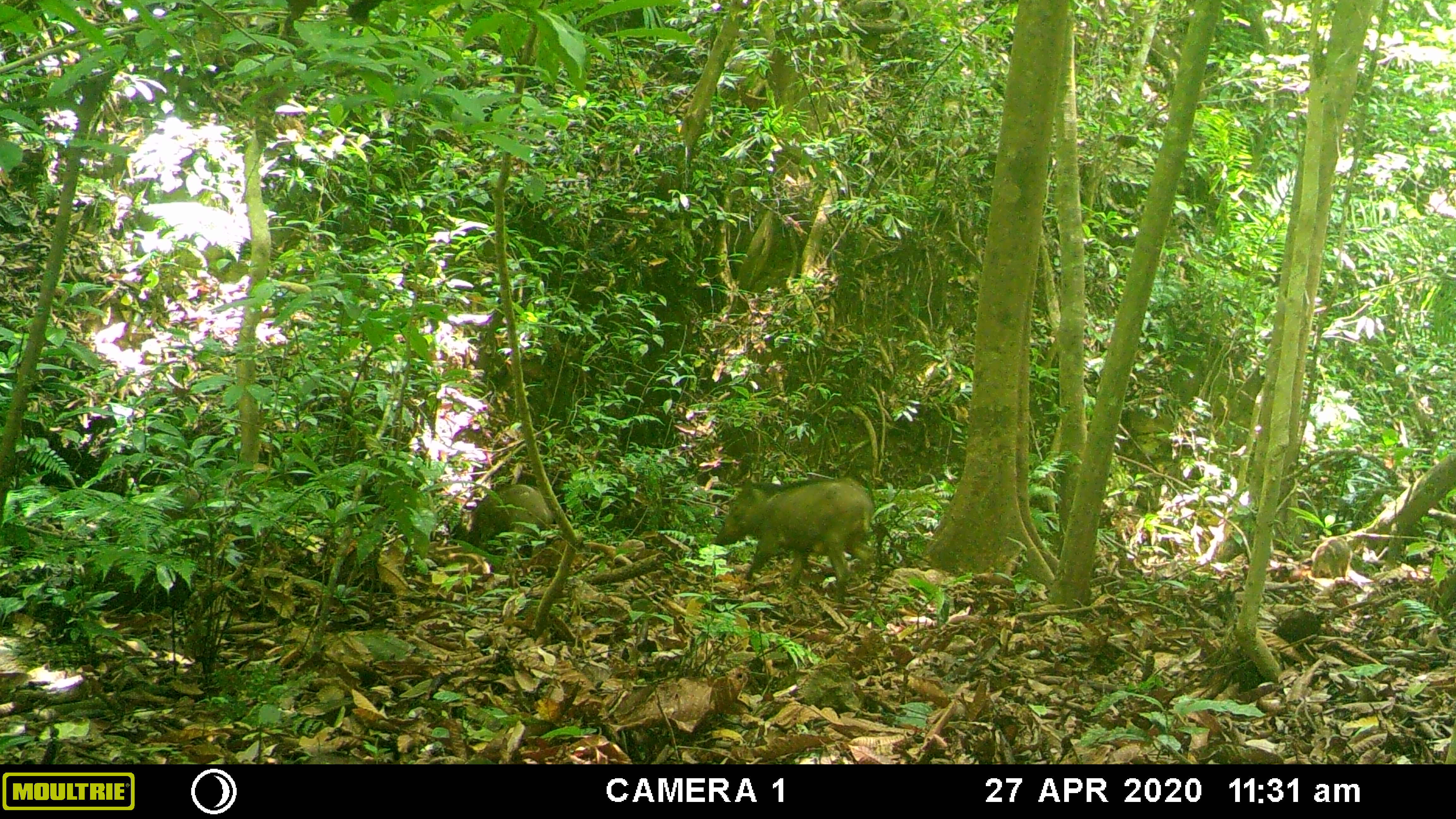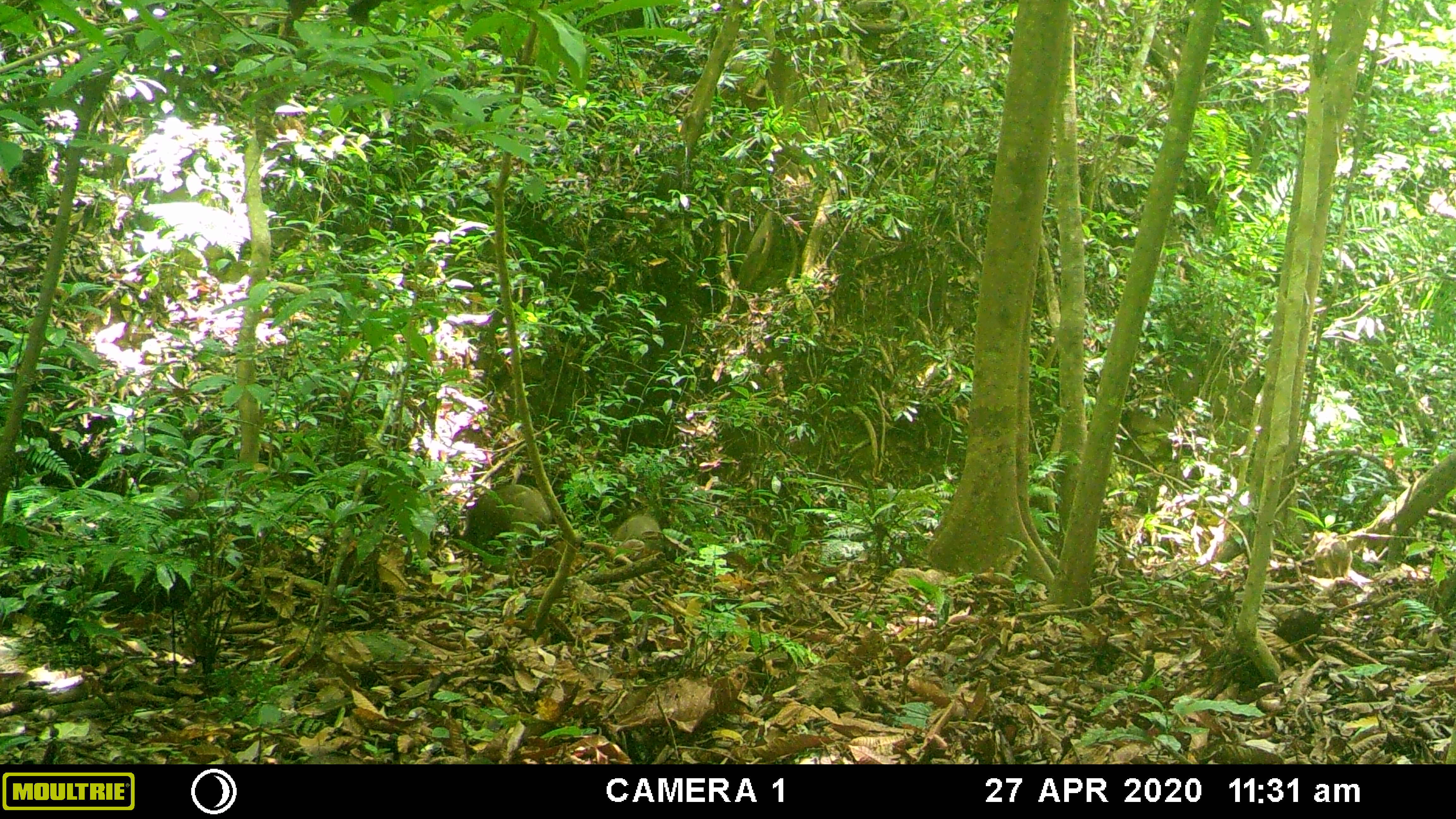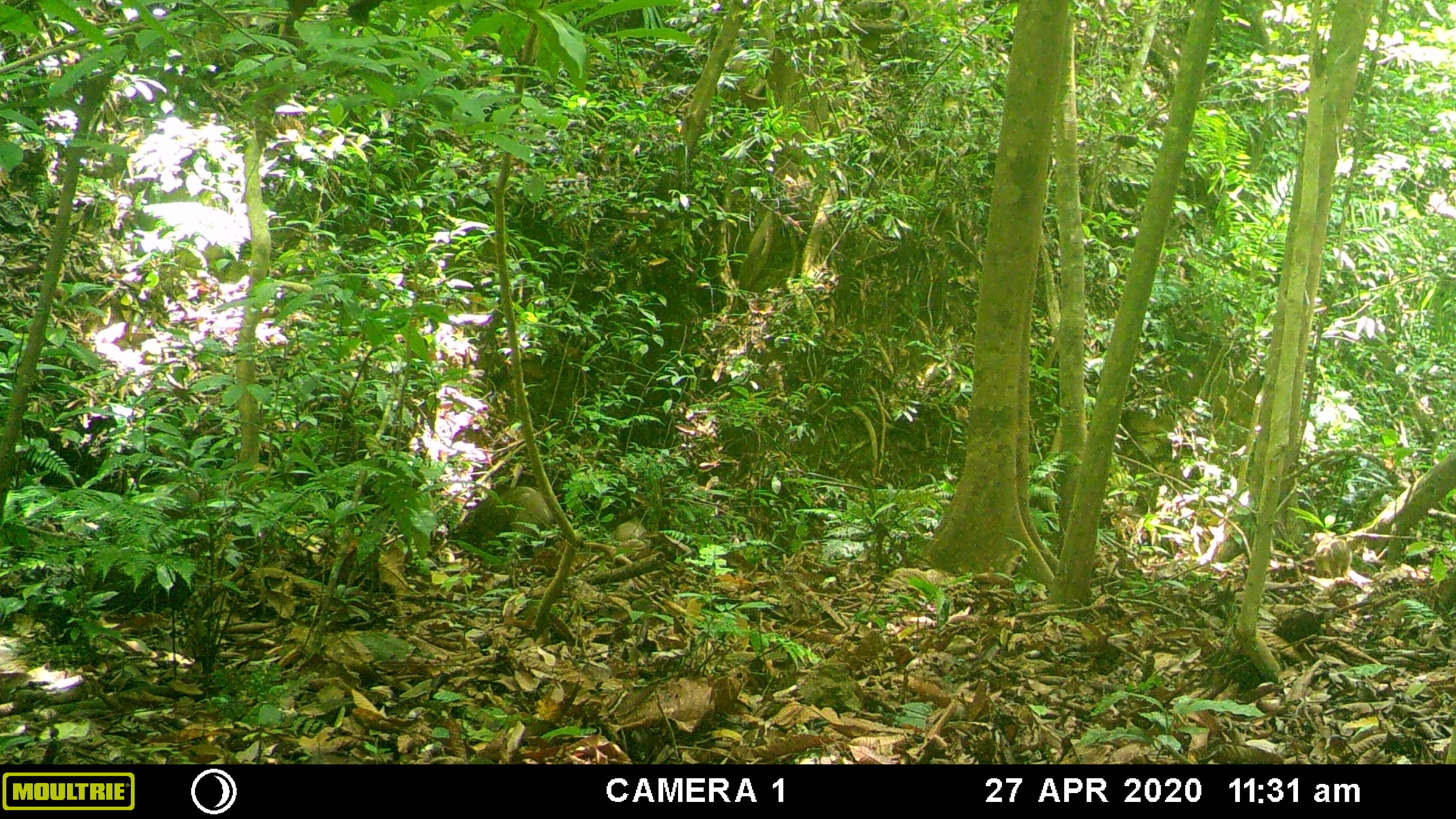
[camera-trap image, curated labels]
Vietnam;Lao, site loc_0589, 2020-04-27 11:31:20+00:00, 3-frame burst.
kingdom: Animalia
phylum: Chordata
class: Mammalia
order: Artiodactyla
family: Suidae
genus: Sus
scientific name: Sus scrofa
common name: eurasian wild pig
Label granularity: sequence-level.